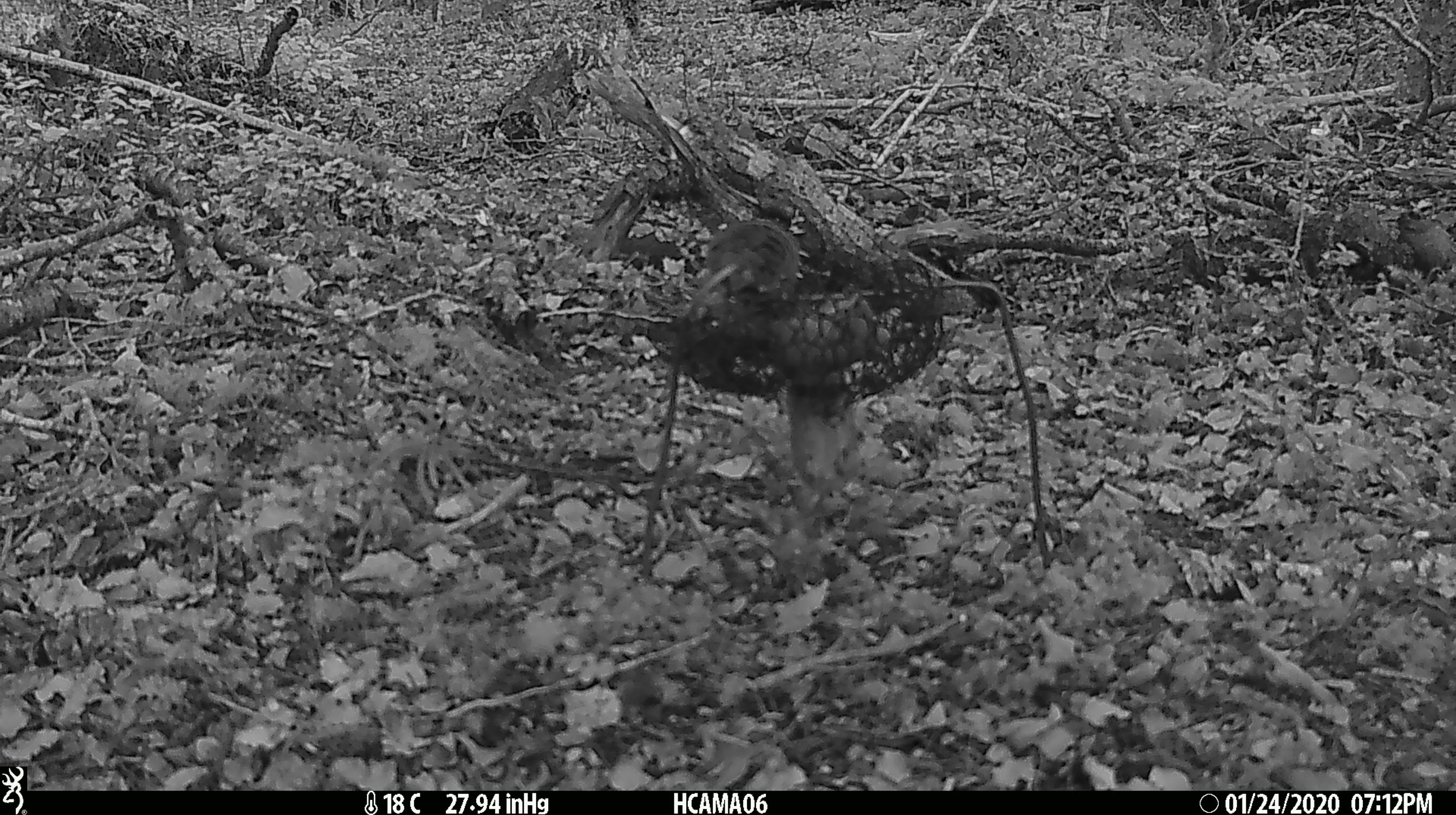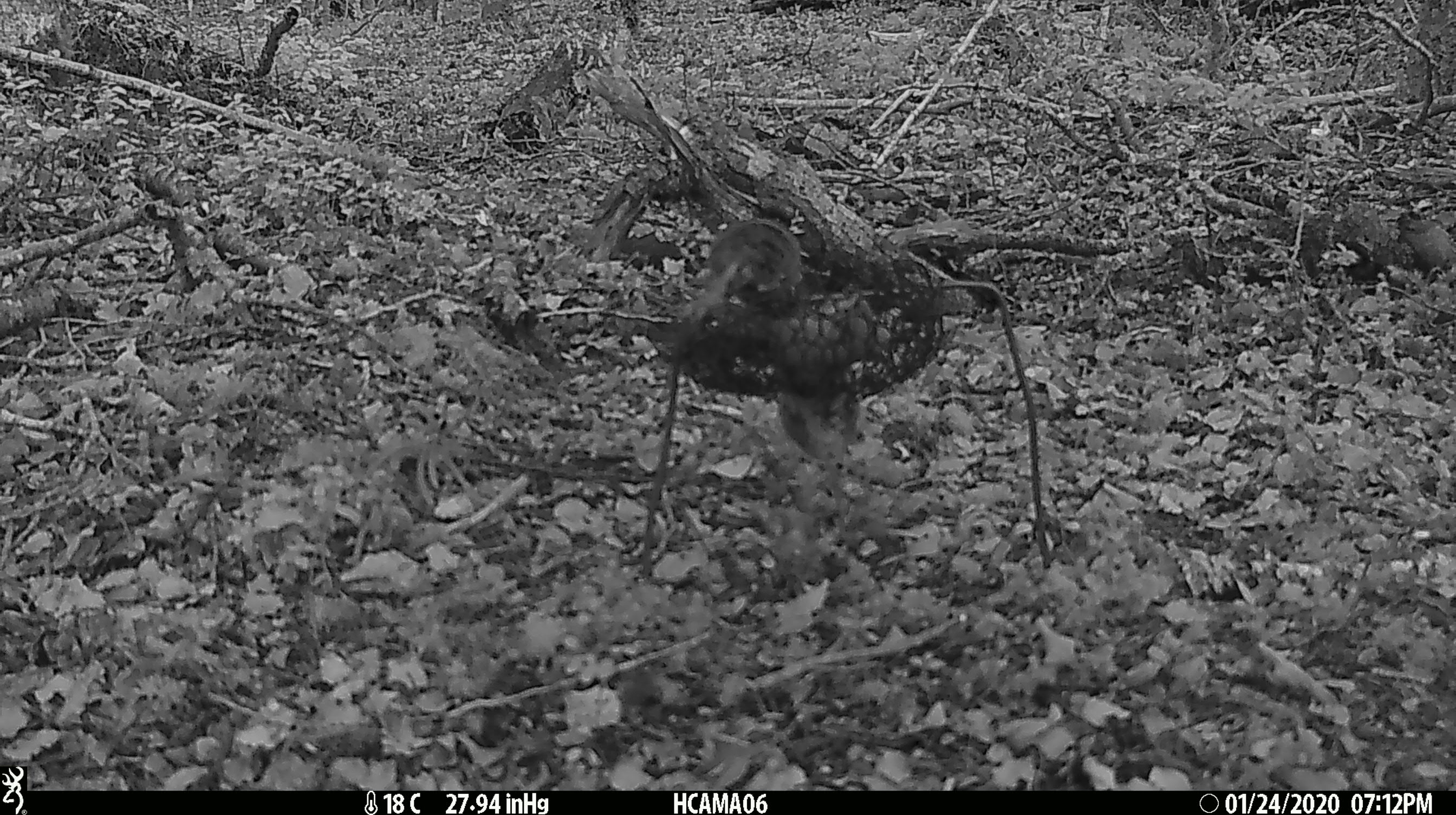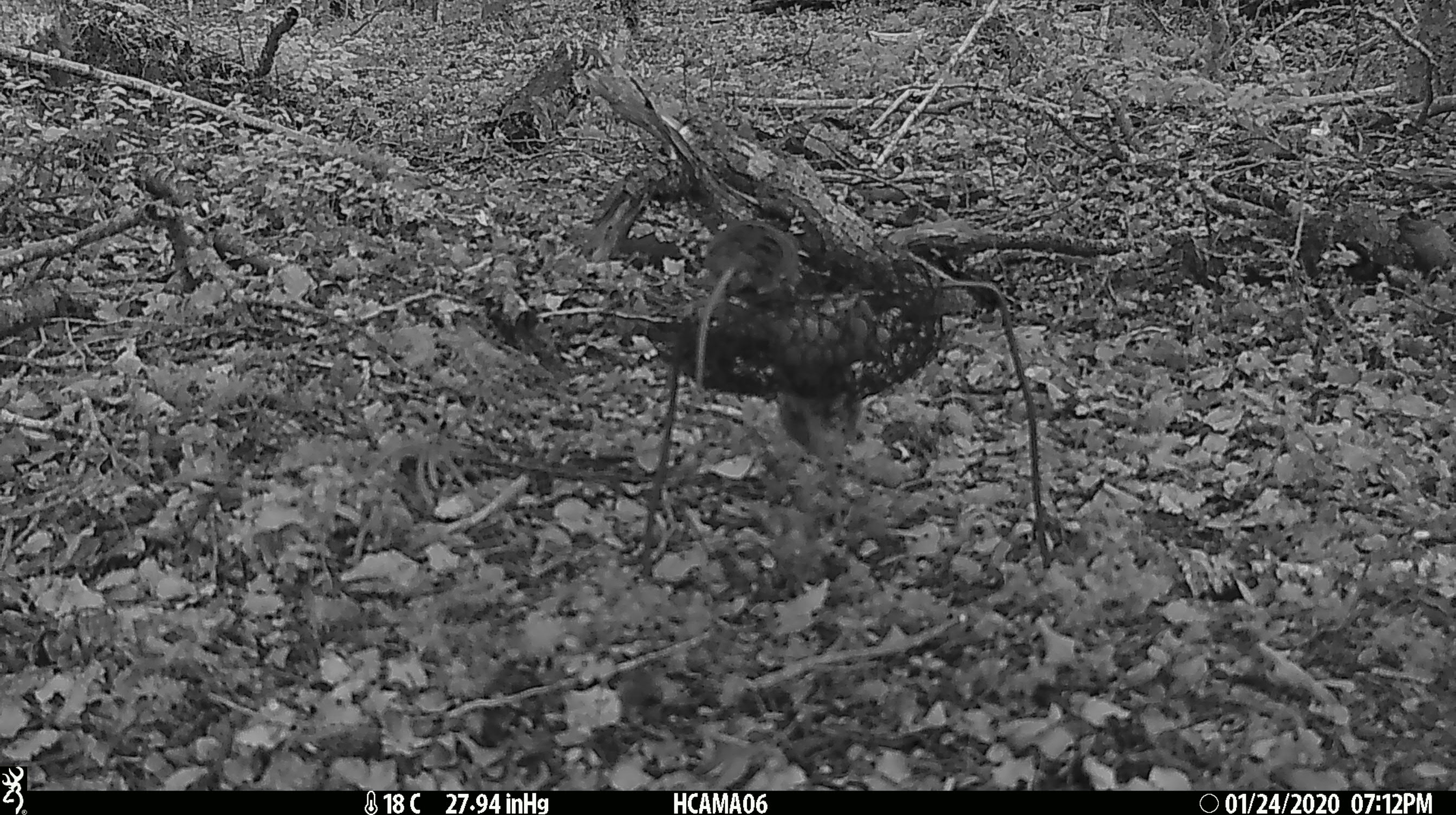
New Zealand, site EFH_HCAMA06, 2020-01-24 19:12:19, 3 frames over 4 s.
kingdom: Animalia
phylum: Chordata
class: Mammalia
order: Rodentia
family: Muridae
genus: Mus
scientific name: Mus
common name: mouse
Mouse (Mus).